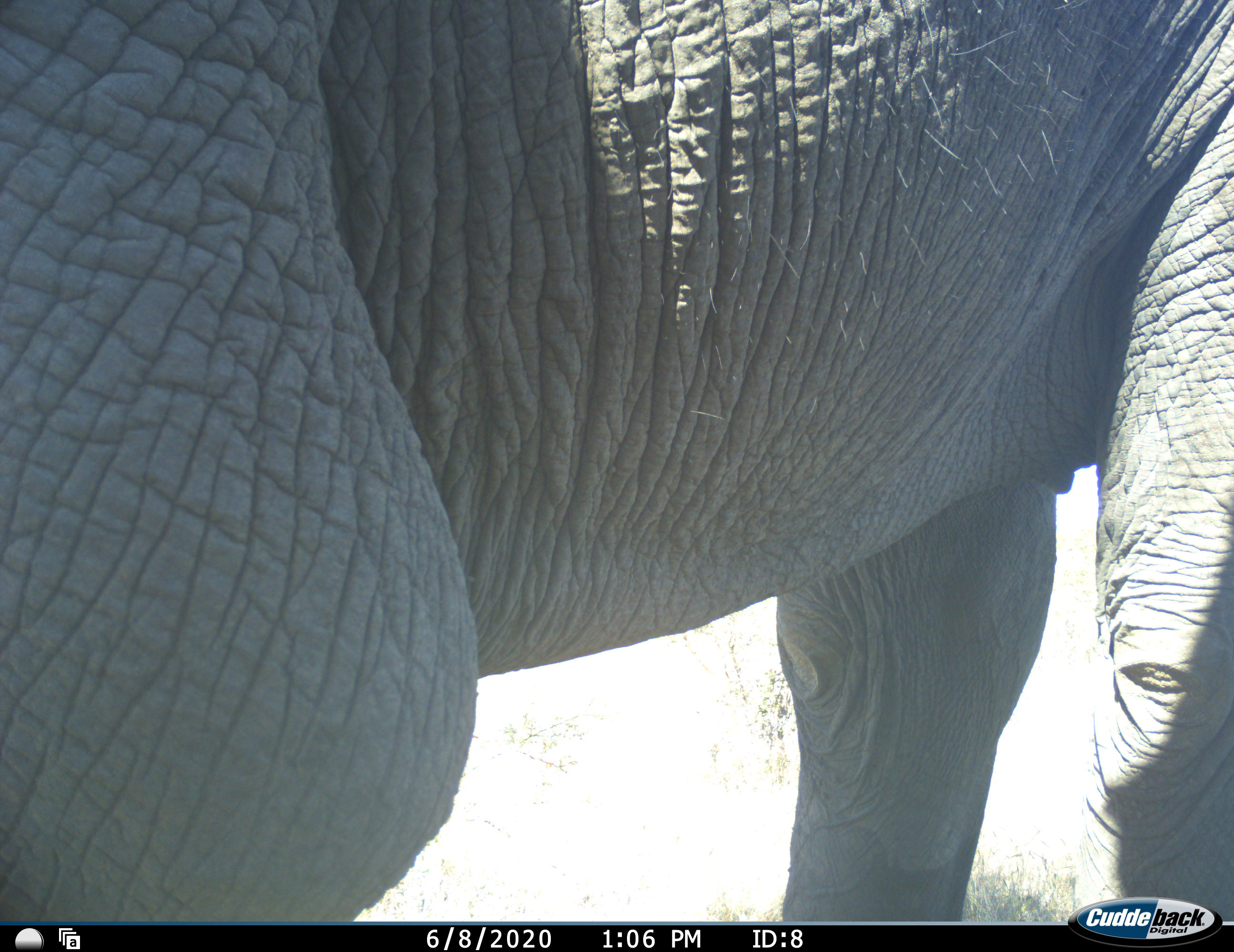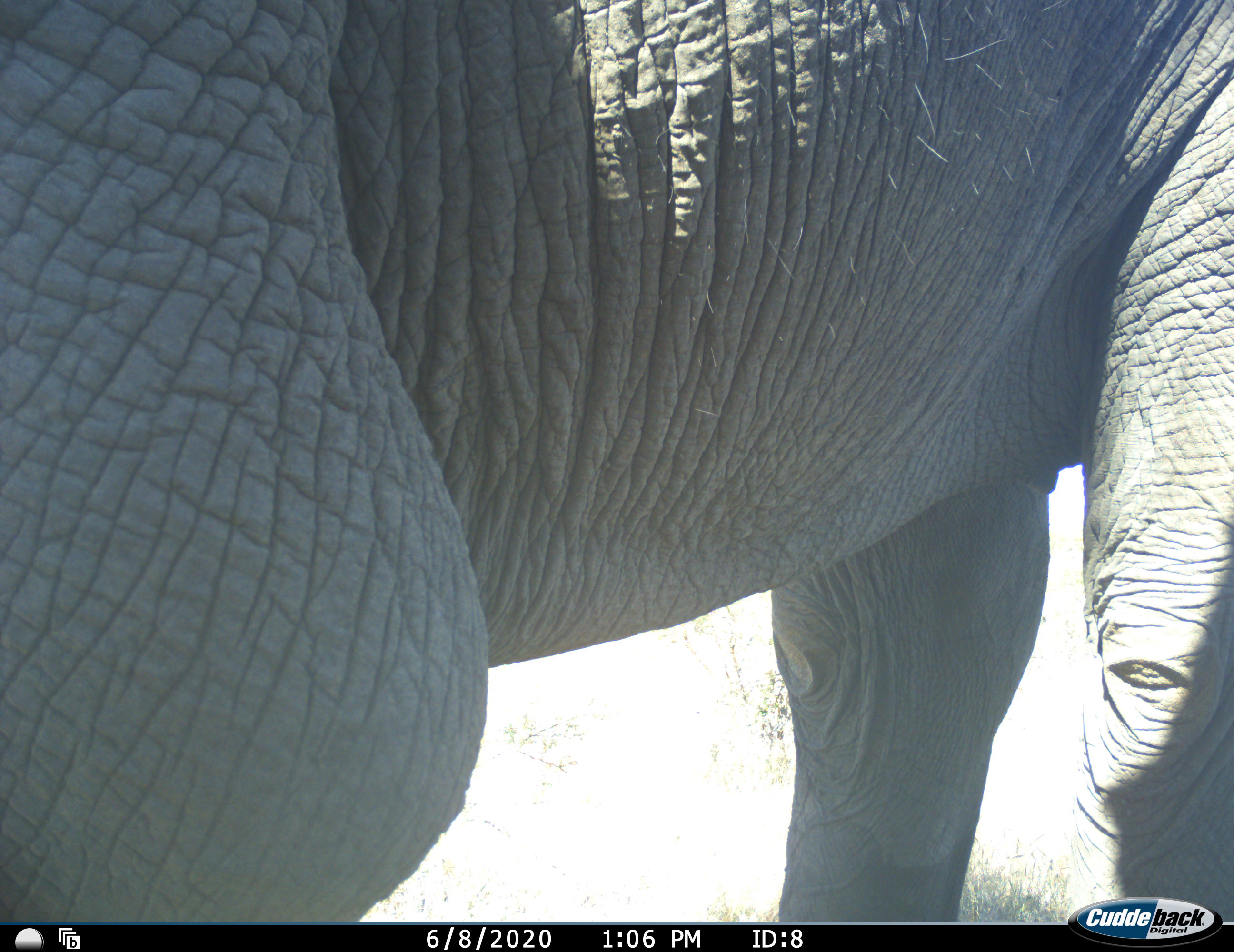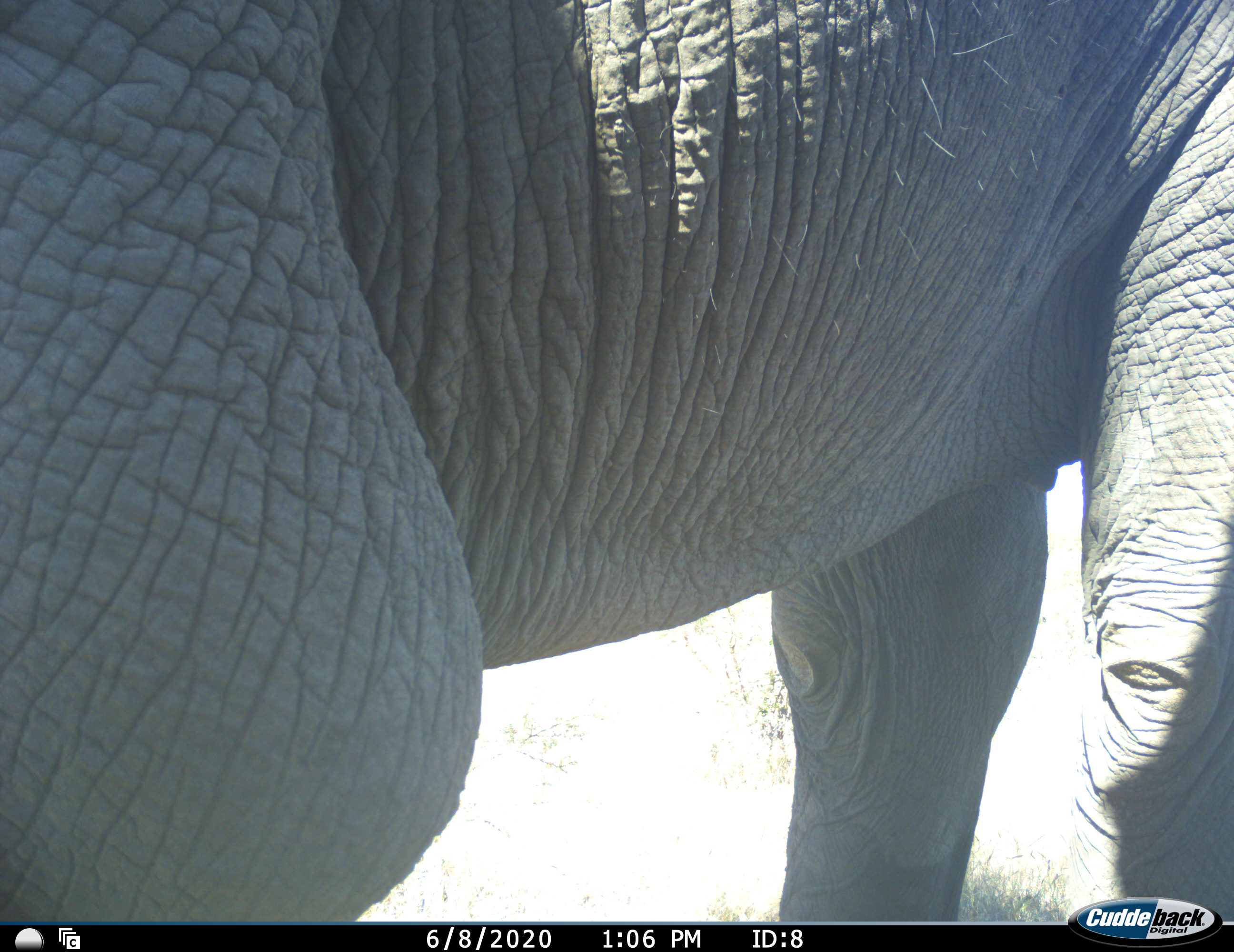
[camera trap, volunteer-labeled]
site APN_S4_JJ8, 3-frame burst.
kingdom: Animalia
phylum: Chordata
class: Mammalia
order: Proboscidea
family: Elephantidae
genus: Loxodonta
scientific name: Loxodonta africana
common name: african bush elephant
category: elephant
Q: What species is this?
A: Elephant (african bush elephant) (Loxodonta africana).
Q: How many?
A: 1.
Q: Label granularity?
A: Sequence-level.